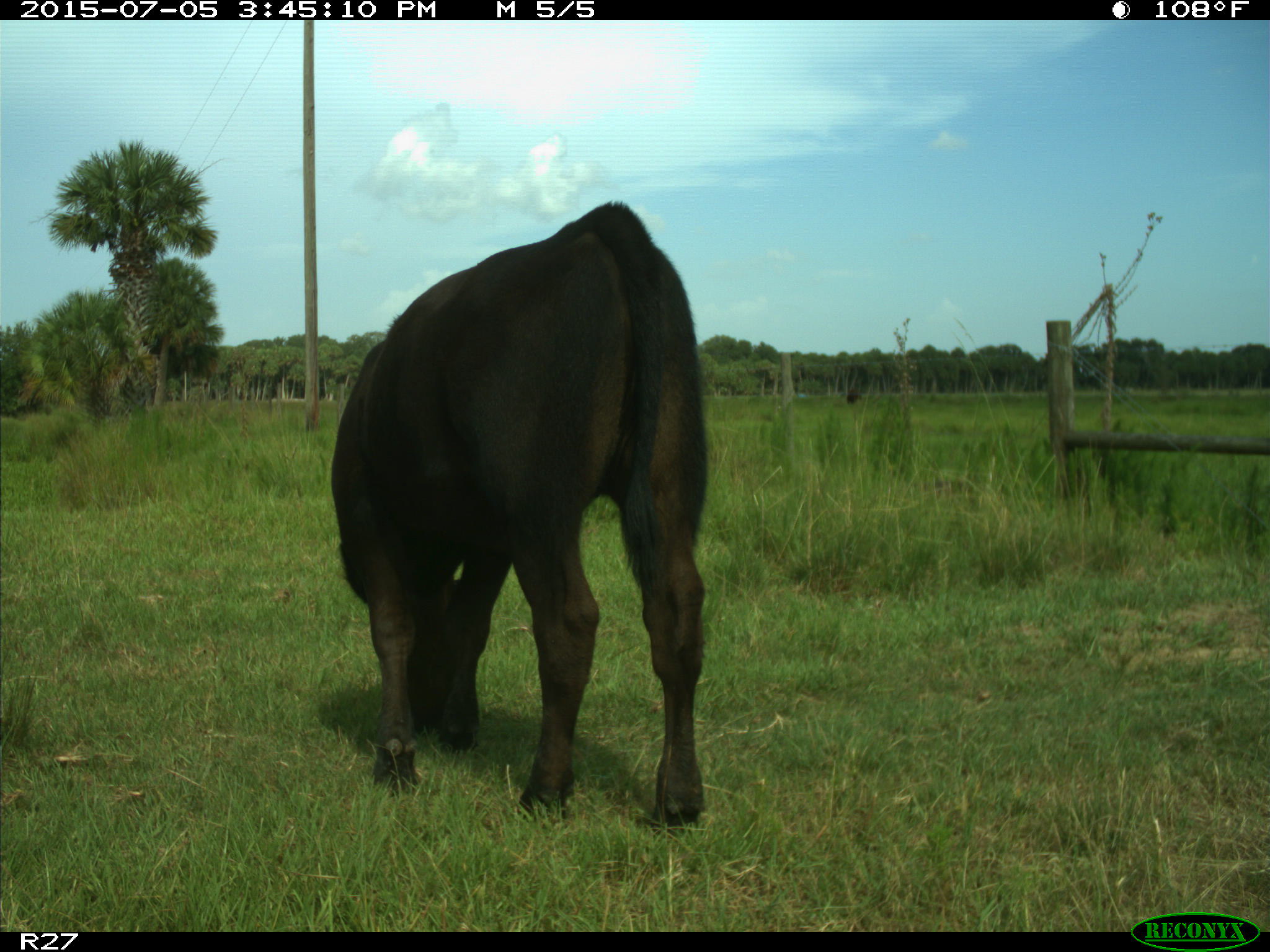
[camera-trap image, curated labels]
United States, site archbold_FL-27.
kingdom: Animalia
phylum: Chordata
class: Mammalia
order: Artiodactyla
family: Bovidae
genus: Bos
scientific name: Bos taurus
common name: domestic cow